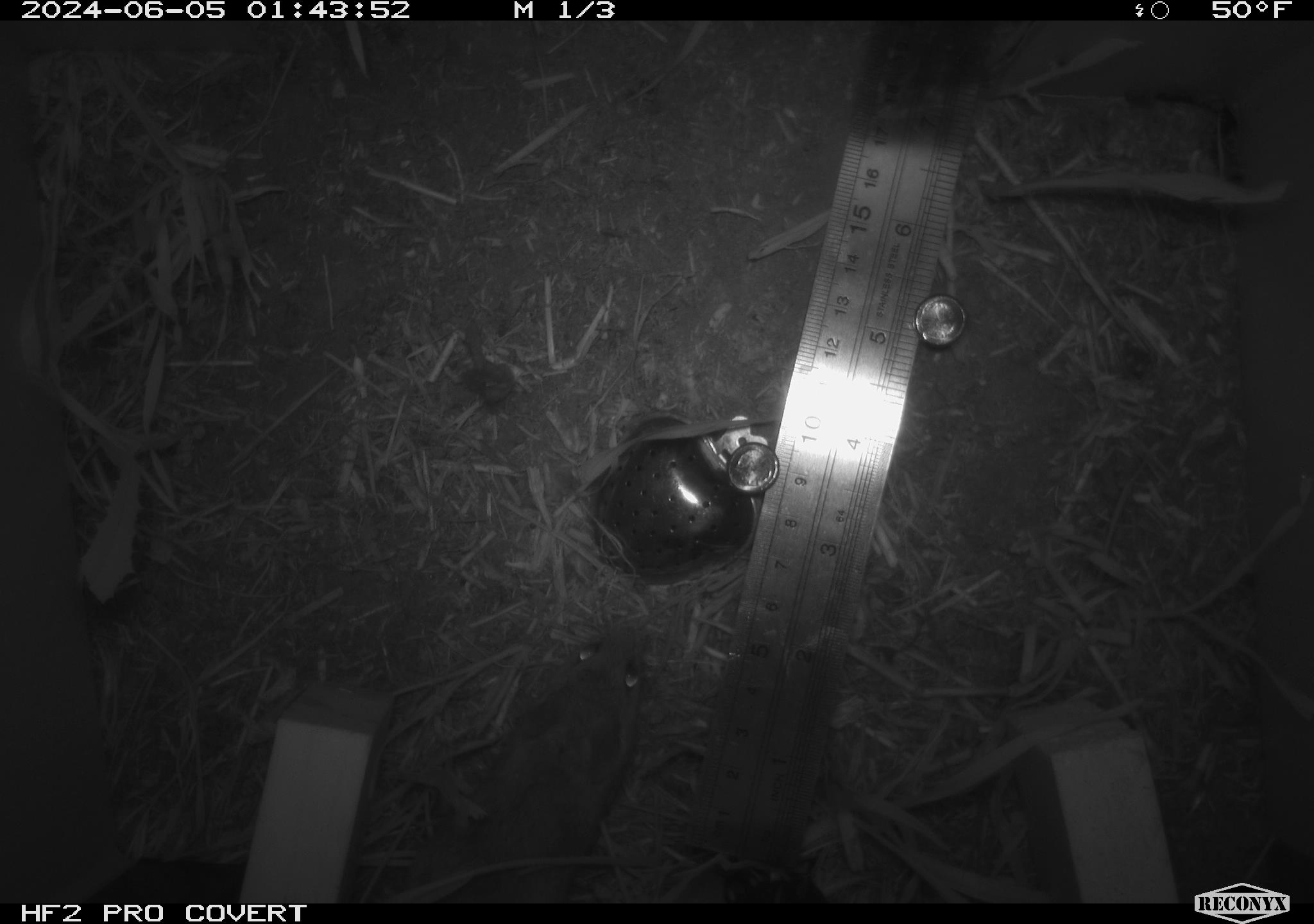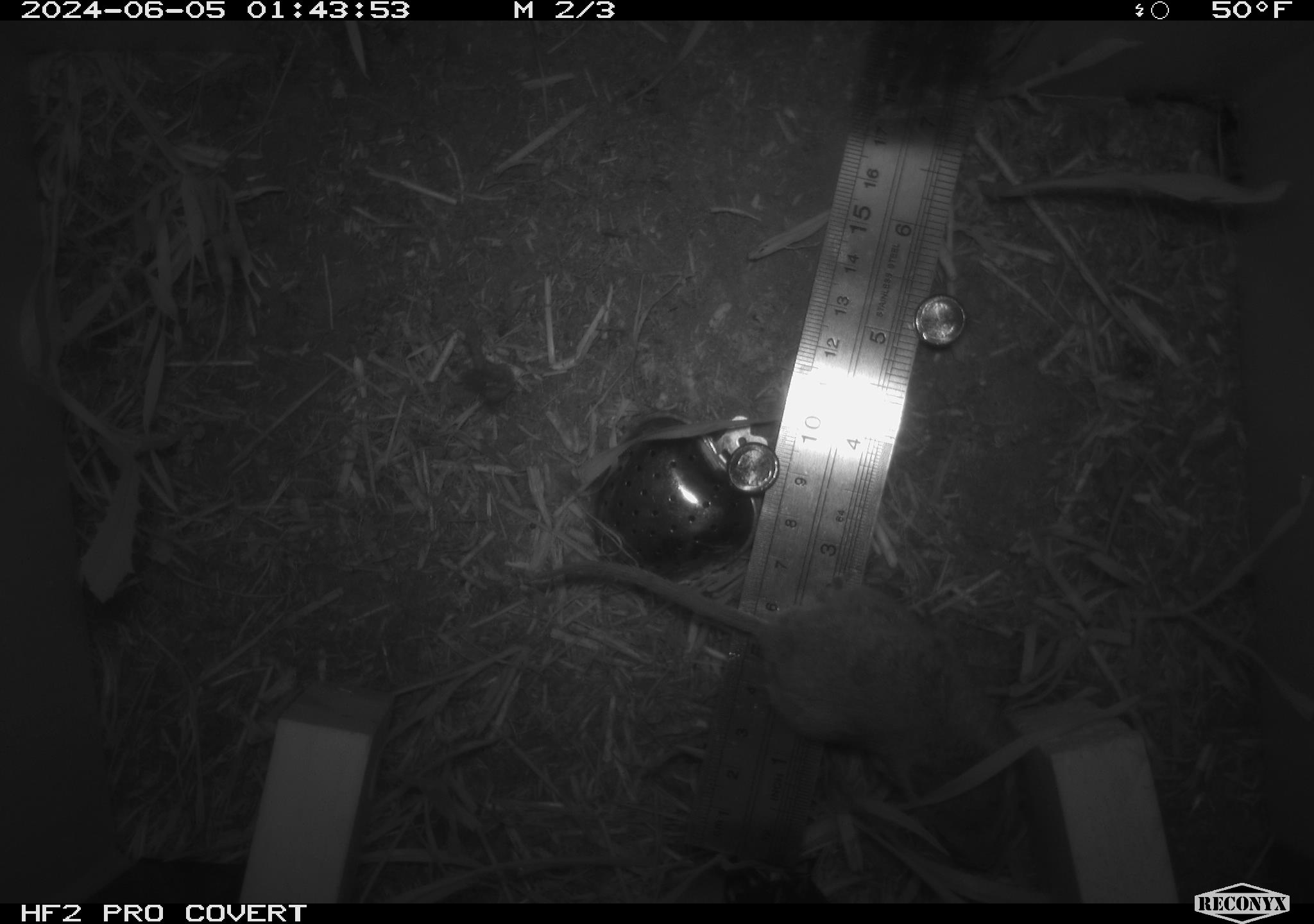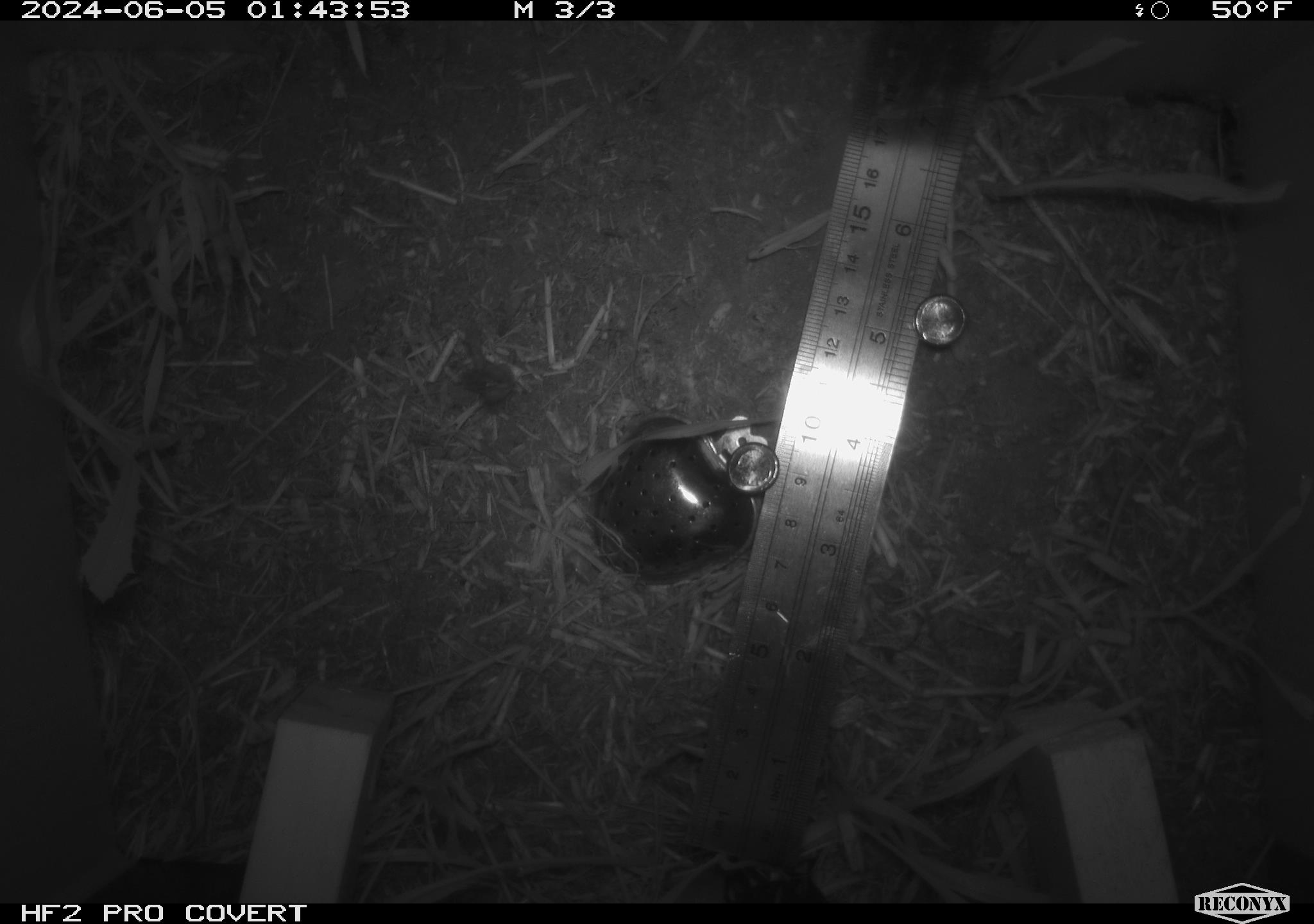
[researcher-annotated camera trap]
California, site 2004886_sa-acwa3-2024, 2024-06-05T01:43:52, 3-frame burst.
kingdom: Animalia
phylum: Chordata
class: Mammalia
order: Rodentia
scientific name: Rodentia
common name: mouse species